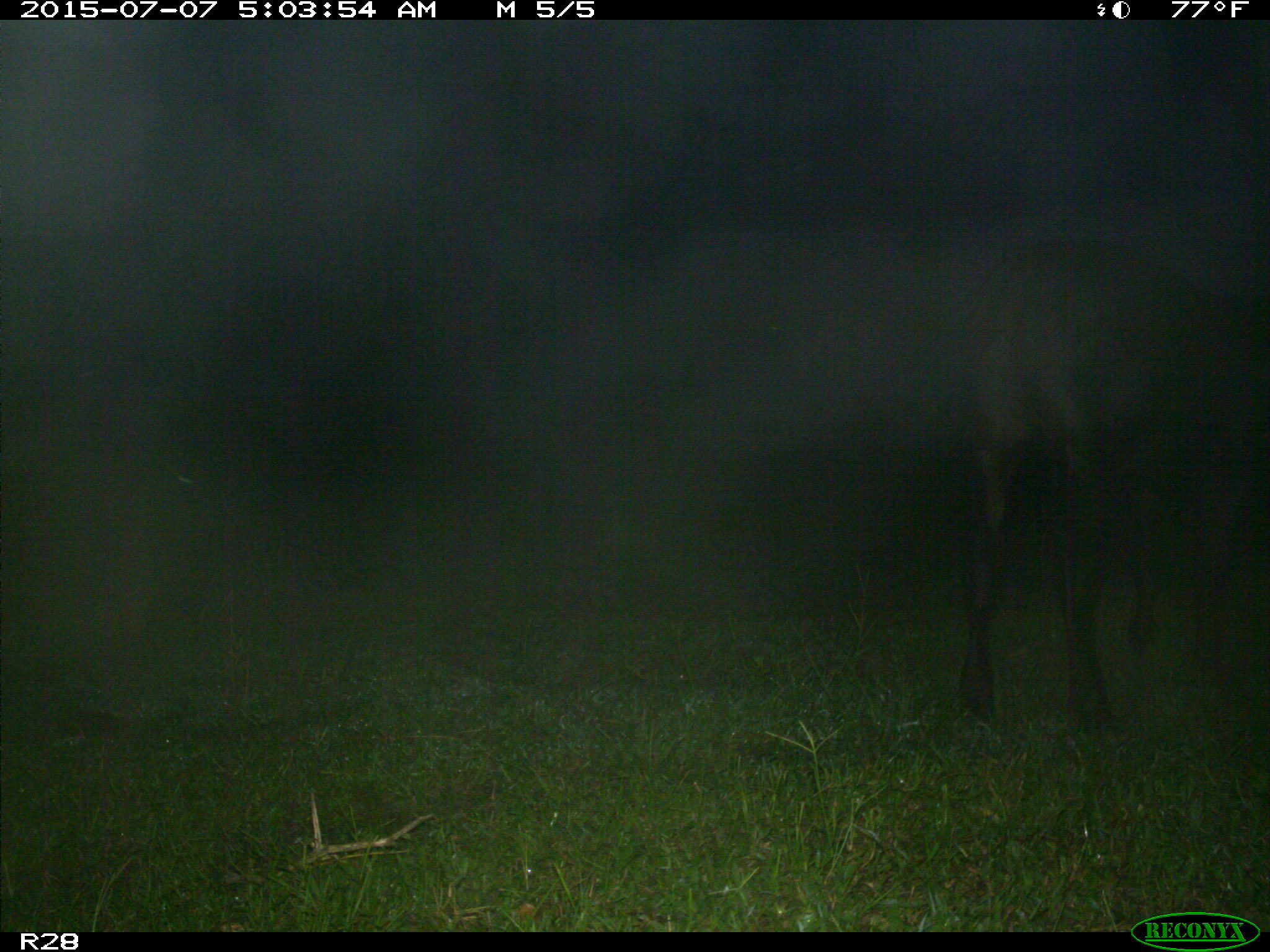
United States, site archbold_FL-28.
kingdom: Animalia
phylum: Chordata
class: Mammalia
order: Artiodactyla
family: Bovidae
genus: Bos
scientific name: Bos taurus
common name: domestic cow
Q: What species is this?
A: Bos taurus (domestic cow).